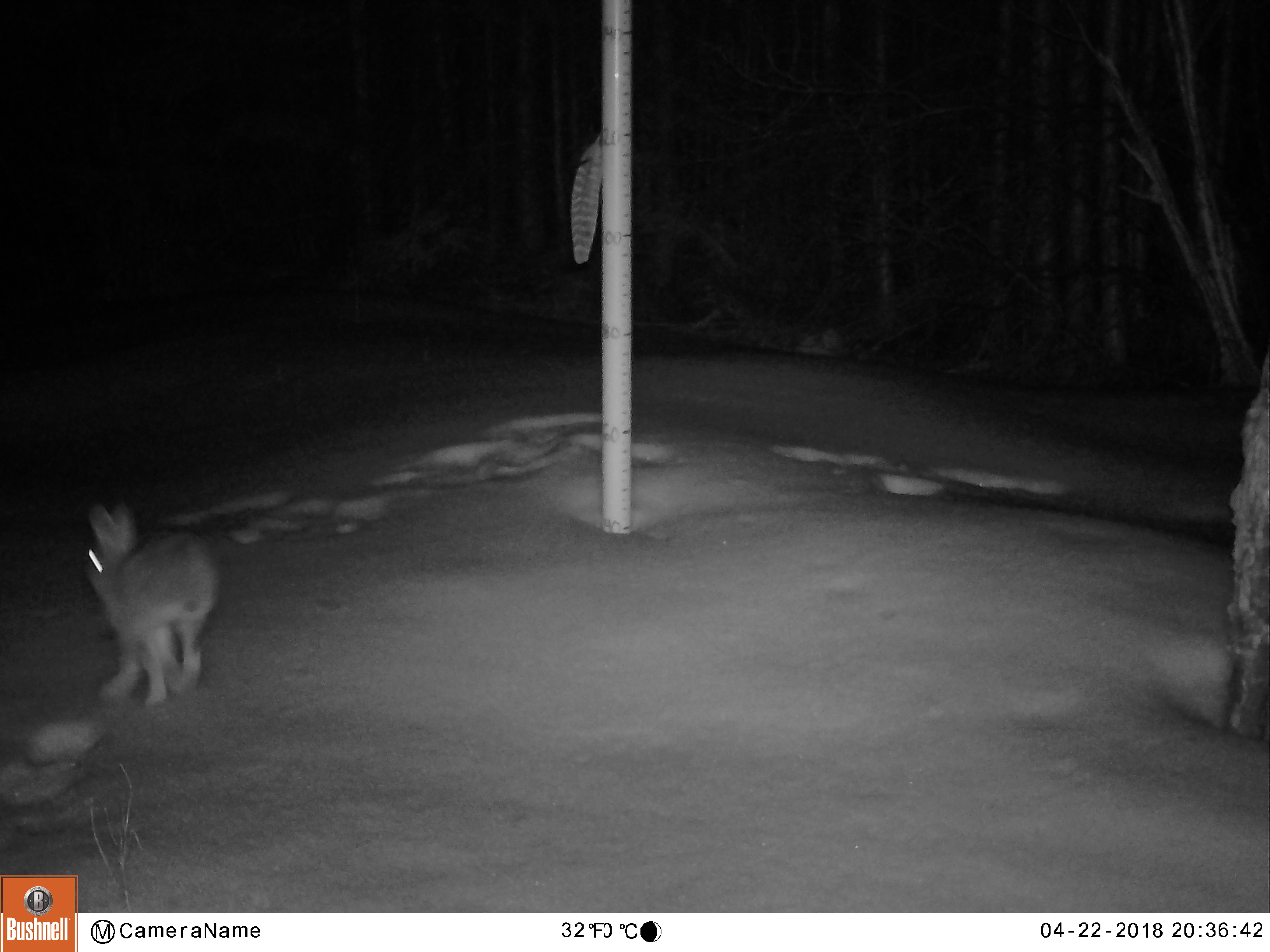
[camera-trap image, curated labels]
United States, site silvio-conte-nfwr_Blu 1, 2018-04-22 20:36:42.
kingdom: Animalia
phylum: Chordata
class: Mammalia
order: Lagomorpha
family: Leporidae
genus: Lepus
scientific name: Lepus americanus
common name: snowshoe hare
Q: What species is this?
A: Snowshoe hare (Lepus americanus).